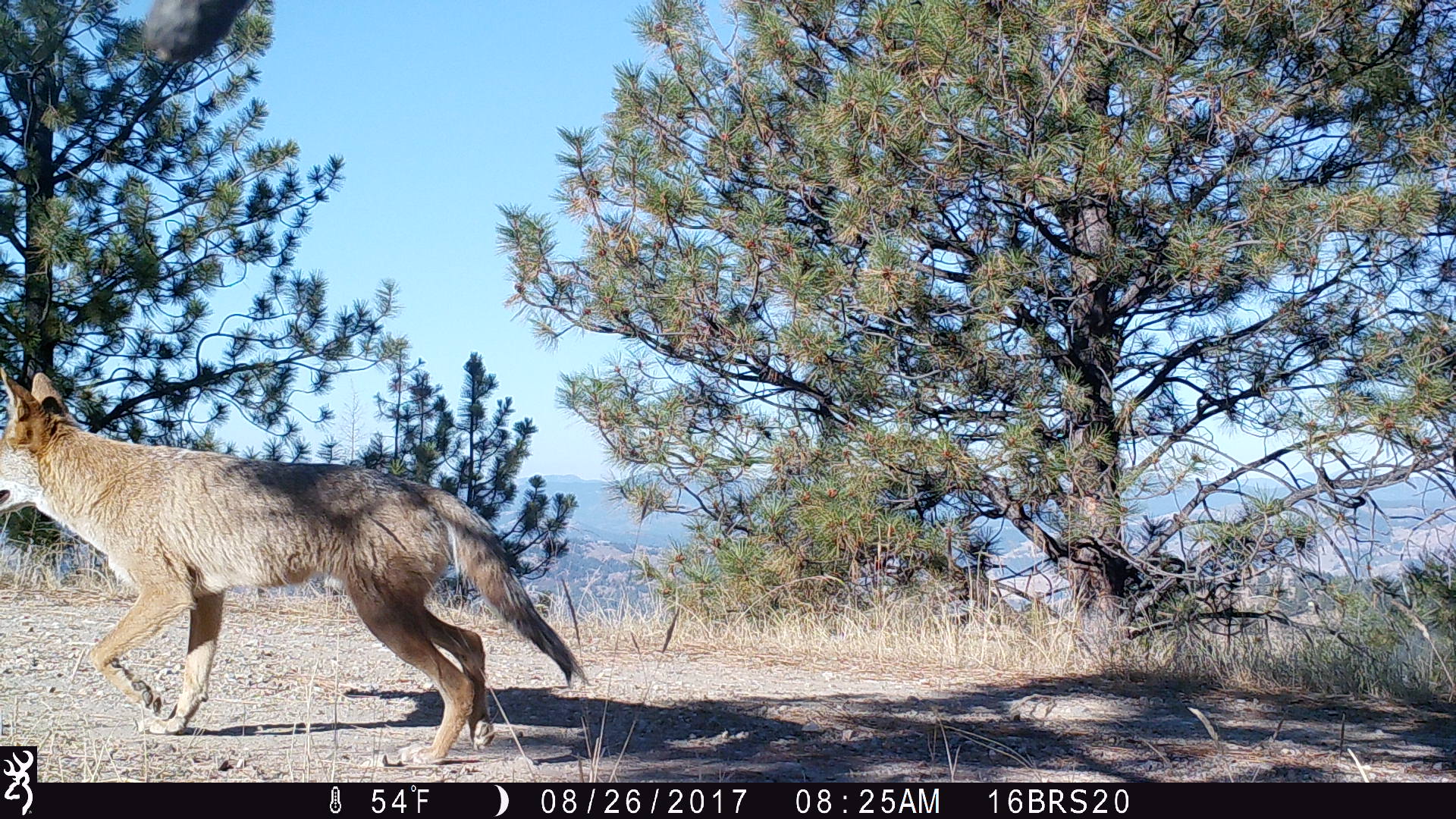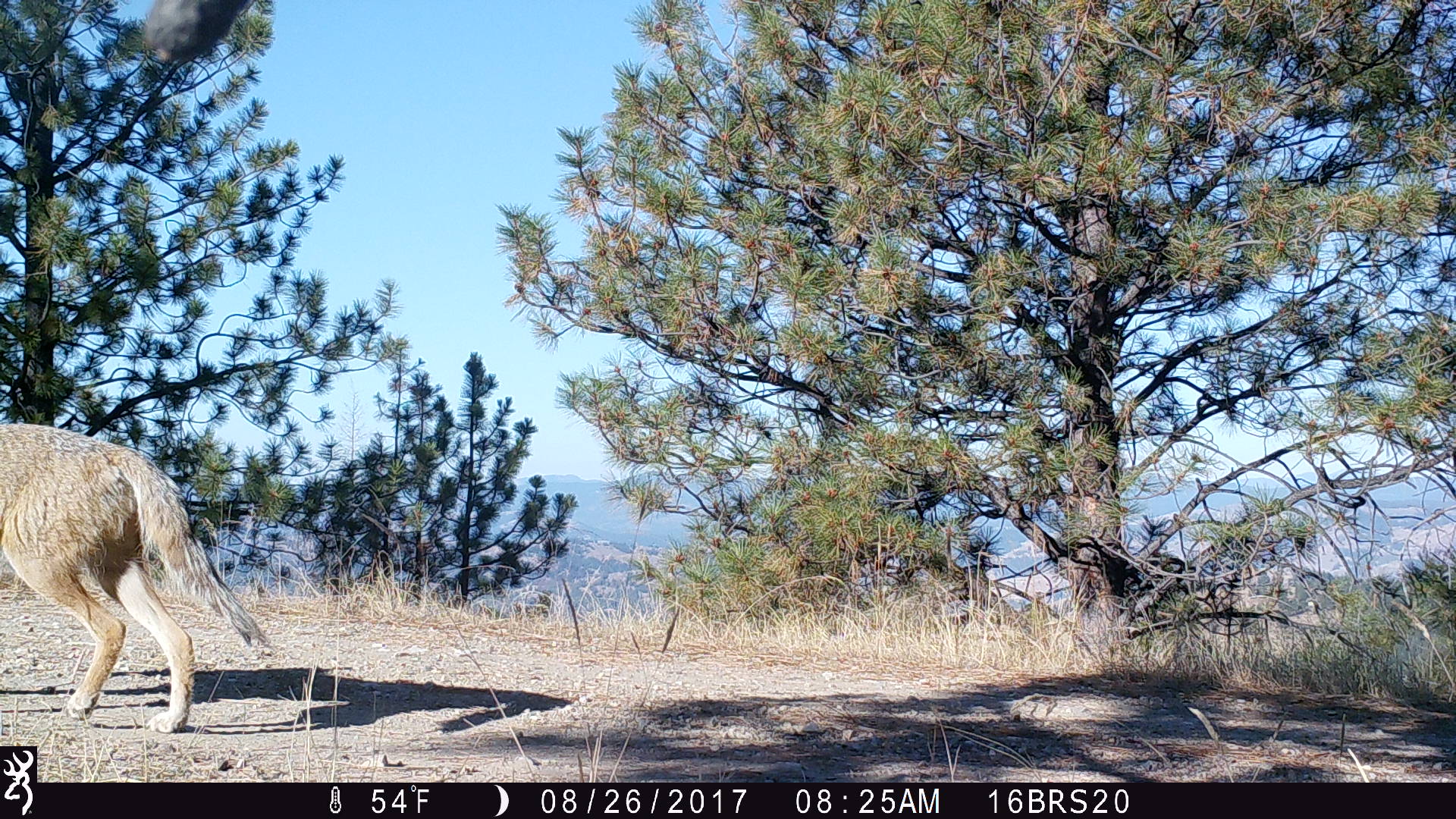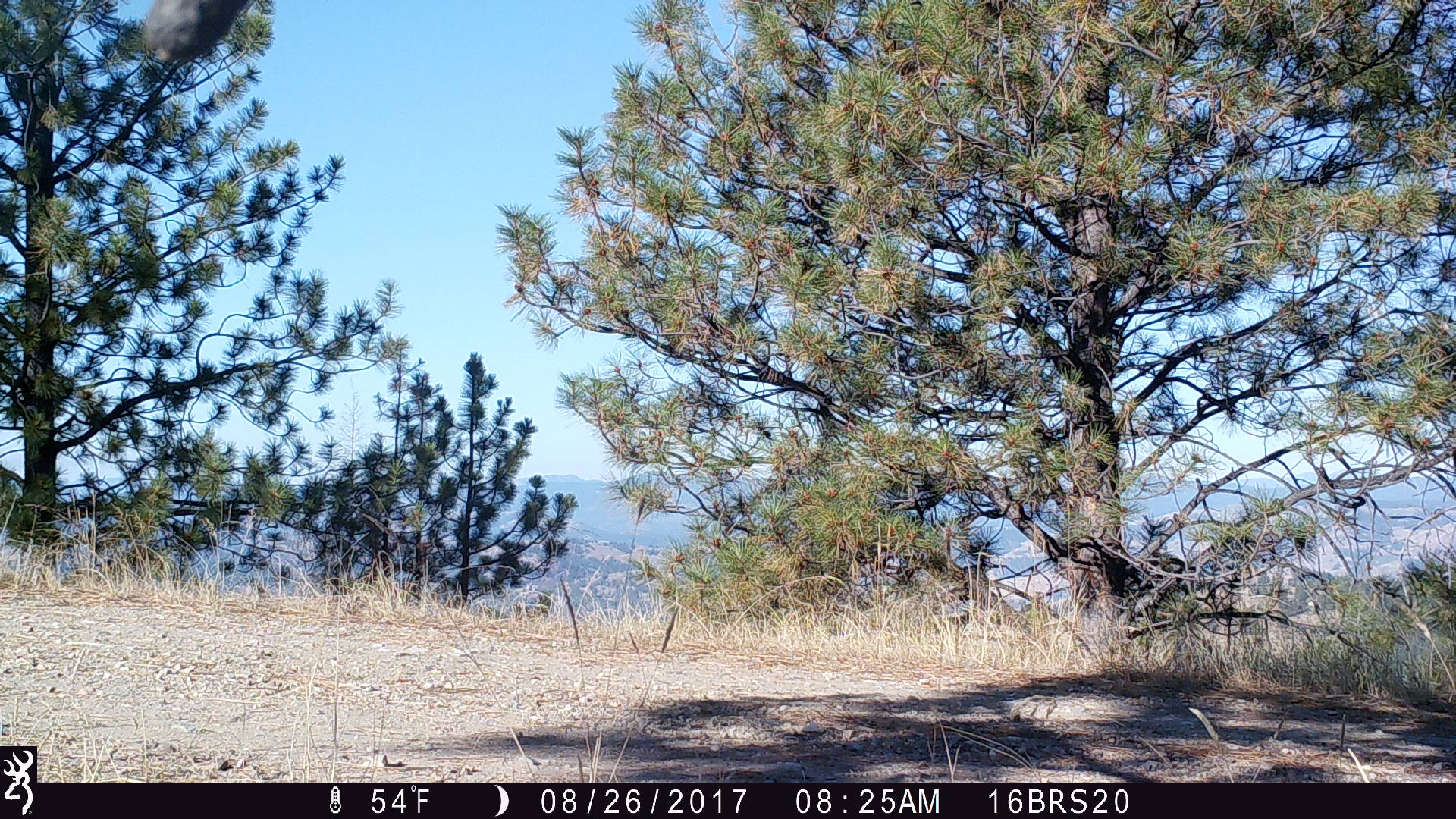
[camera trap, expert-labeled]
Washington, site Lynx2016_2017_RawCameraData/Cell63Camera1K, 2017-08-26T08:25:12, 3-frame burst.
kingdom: Animalia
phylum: Chordata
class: Mammalia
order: Carnivora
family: Canidae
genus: Canis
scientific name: Canis latrans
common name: coyote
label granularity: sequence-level